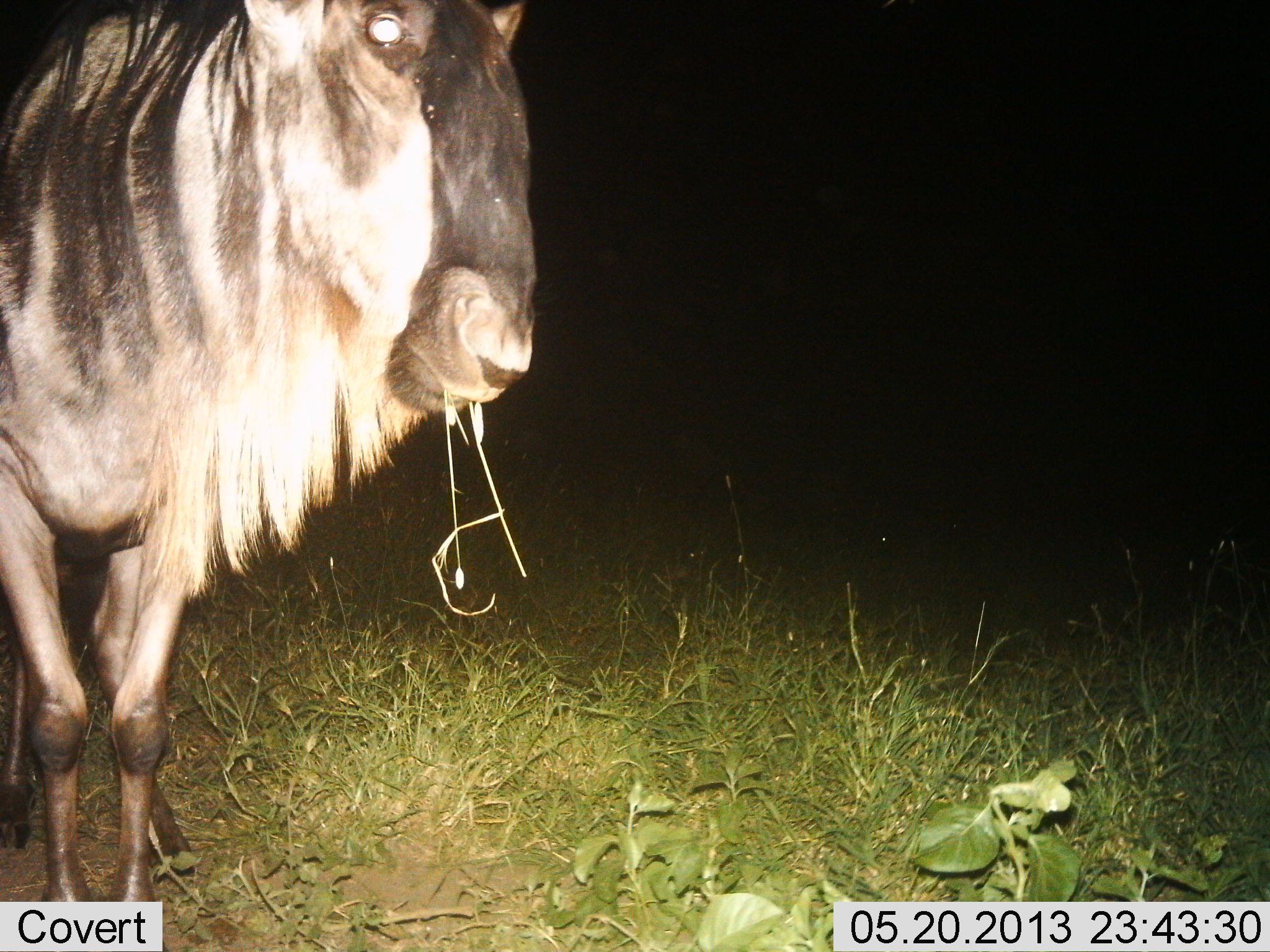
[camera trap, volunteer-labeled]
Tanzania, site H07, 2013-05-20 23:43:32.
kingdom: Animalia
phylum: Chordata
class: Mammalia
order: Artiodactyla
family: Bovidae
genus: Connochaetes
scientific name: Connochaetes taurinus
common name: blue wildebeest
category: wildebeest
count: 1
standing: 50%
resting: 0%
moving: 0%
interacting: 0%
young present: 0%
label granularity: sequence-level